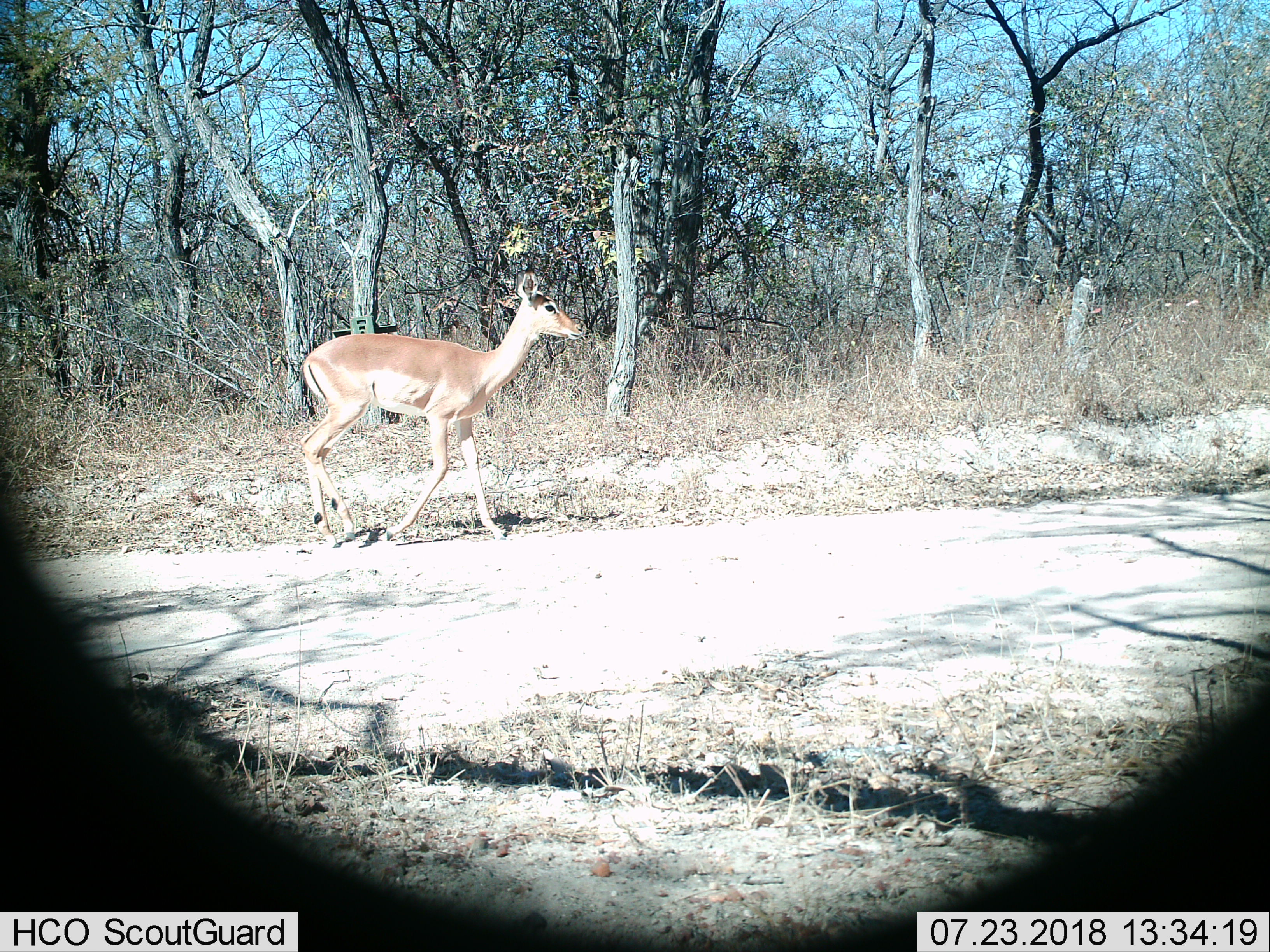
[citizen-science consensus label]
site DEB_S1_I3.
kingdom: Animalia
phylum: Chordata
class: Mammalia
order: Artiodactyla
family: Bovidae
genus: Aepyceros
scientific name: Aepyceros melampus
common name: impala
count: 1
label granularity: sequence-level